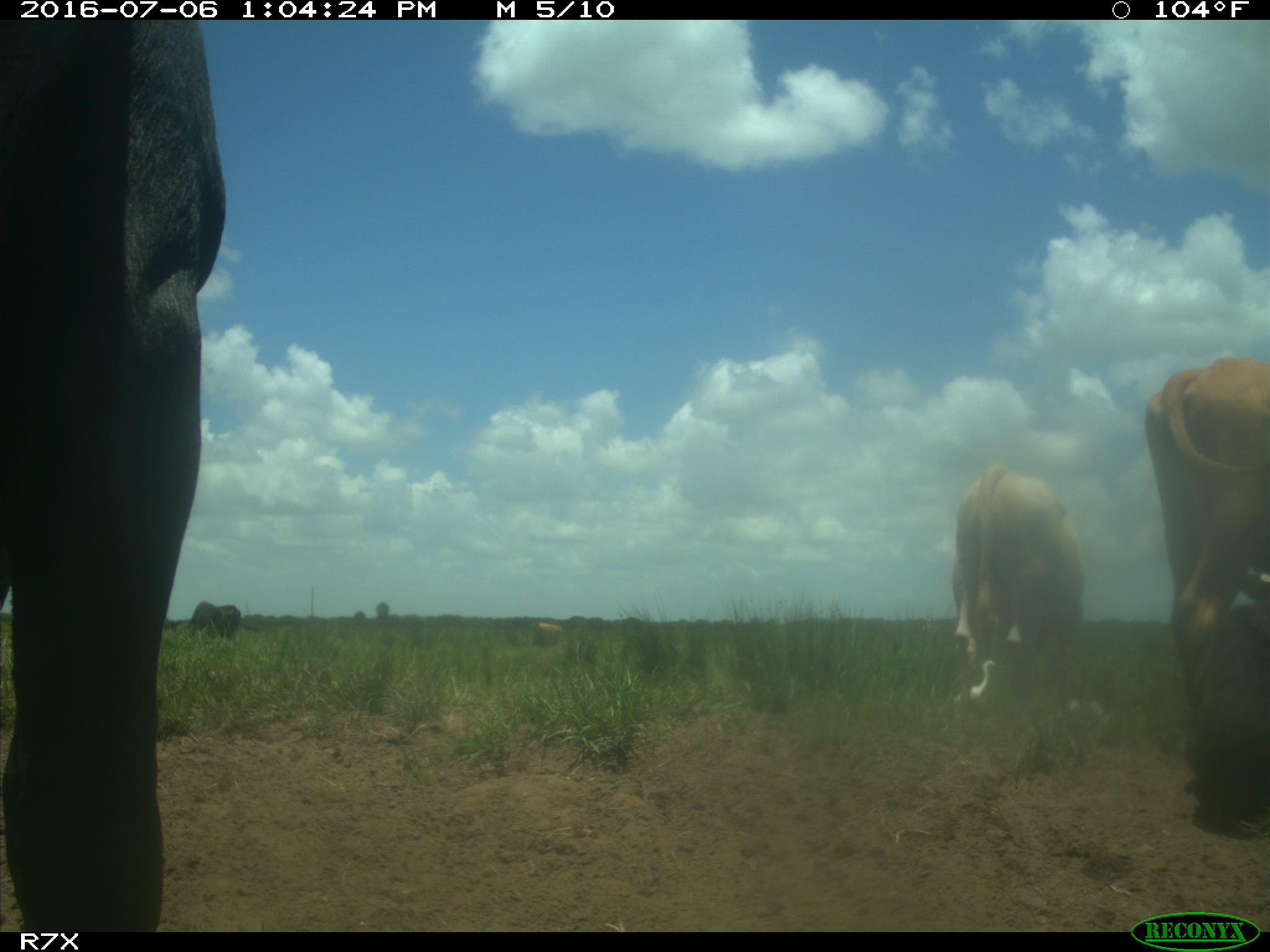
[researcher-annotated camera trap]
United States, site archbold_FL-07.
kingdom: Animalia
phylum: Chordata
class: Mammalia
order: Artiodactyla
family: Bovidae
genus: Bos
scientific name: Bos taurus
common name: domestic cow